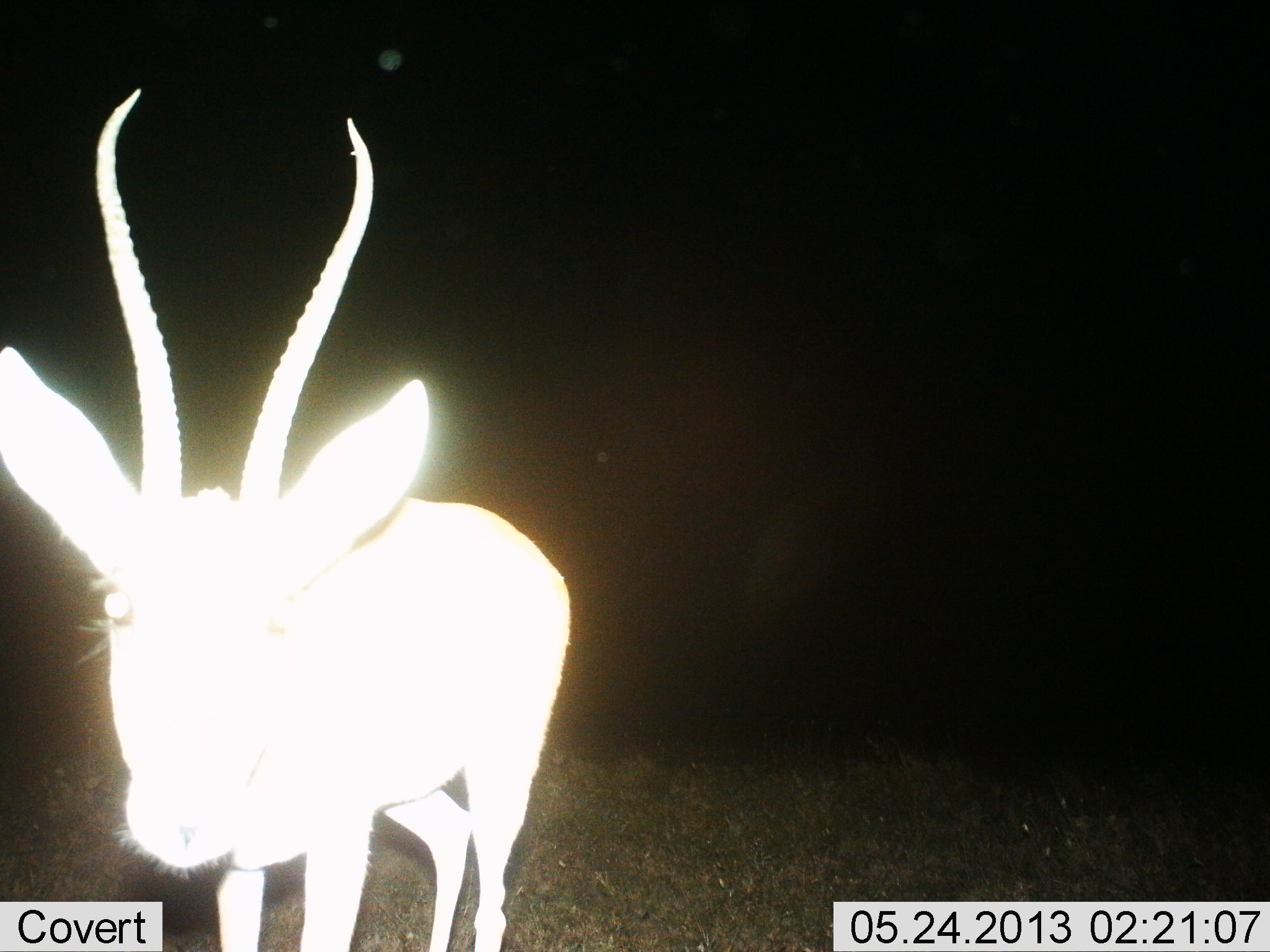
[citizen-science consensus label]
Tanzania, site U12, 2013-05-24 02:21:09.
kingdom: Animalia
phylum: Chordata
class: Mammalia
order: Artiodactyla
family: Bovidae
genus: Nanger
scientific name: Nanger granti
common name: grant's gazelle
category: gazellegrants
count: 1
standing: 80%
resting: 0%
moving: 10%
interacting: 10%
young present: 0%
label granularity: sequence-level